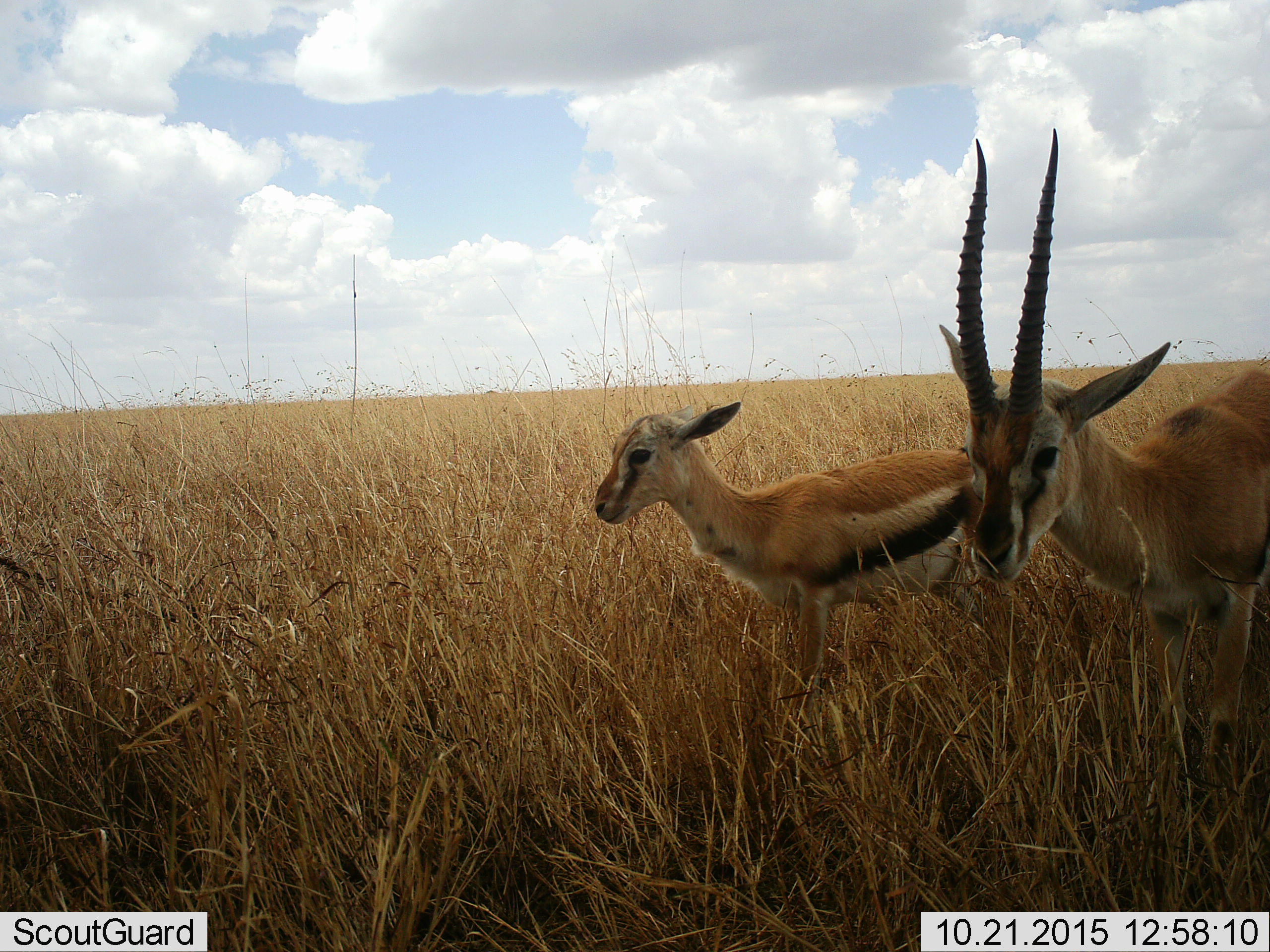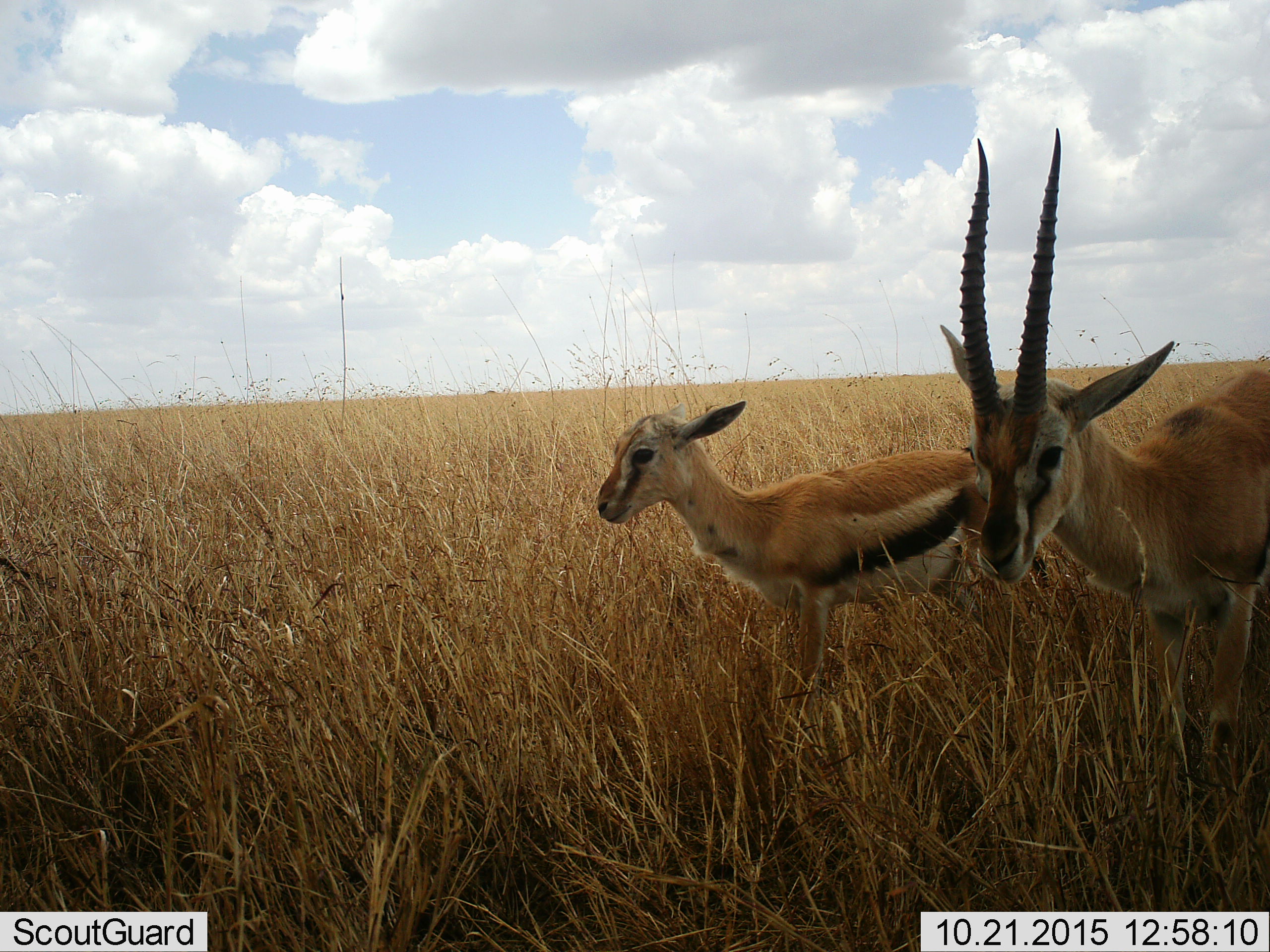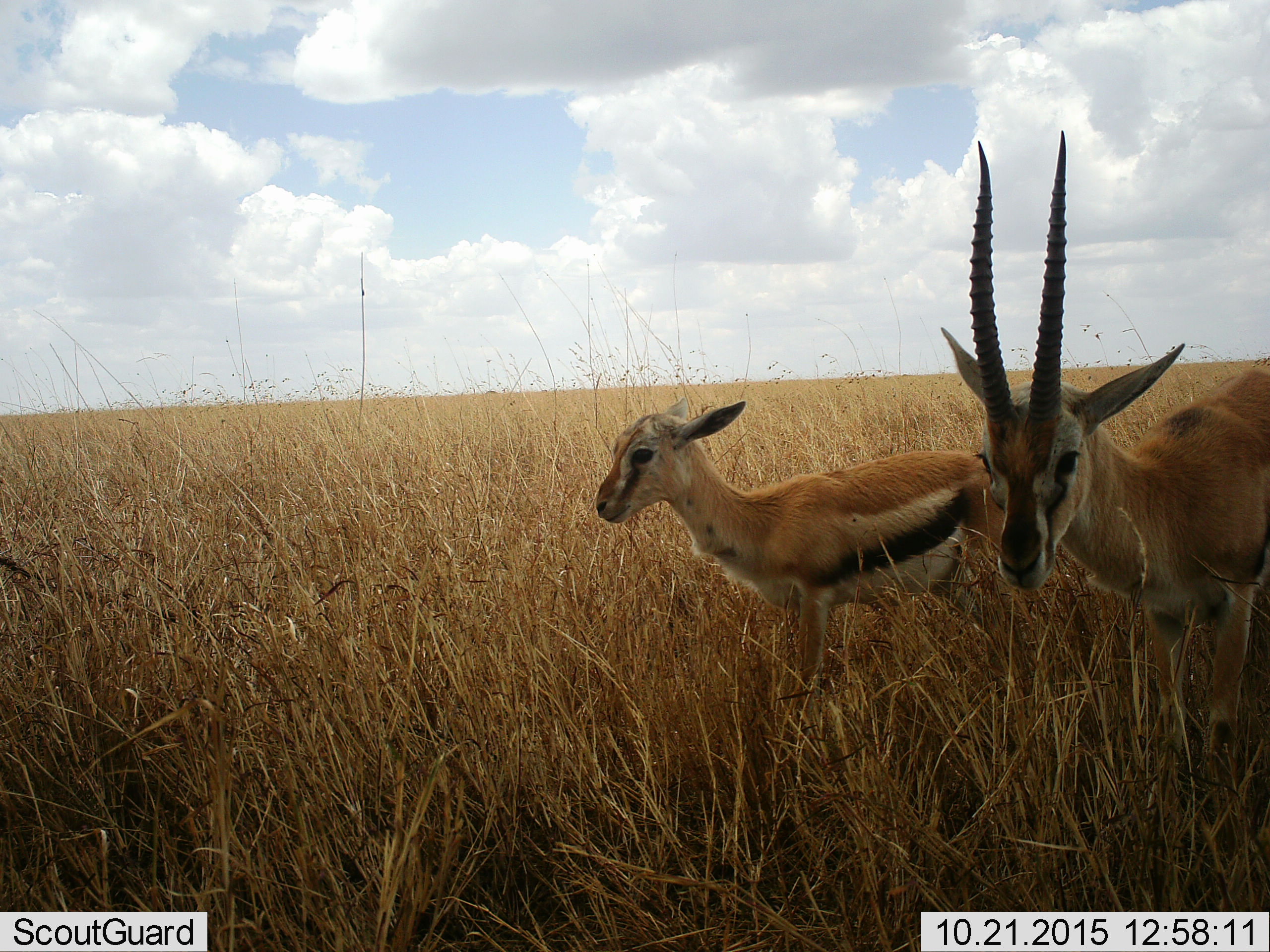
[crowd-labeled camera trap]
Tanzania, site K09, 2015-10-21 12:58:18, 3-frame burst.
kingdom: Animalia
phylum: Chordata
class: Mammalia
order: Artiodactyla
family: Bovidae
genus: Eudorcas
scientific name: Eudorcas thomsonii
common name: thomson's gazelle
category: gazellethomsons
Gazellethomsons (thomson's gazelle) (Eudorcas thomsonii), count 2. Behavior (volunteer vote fractions): standing 100%, resting 0%, moving 0%, interacting 0%. Young present (vote fraction): 75%. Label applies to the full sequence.